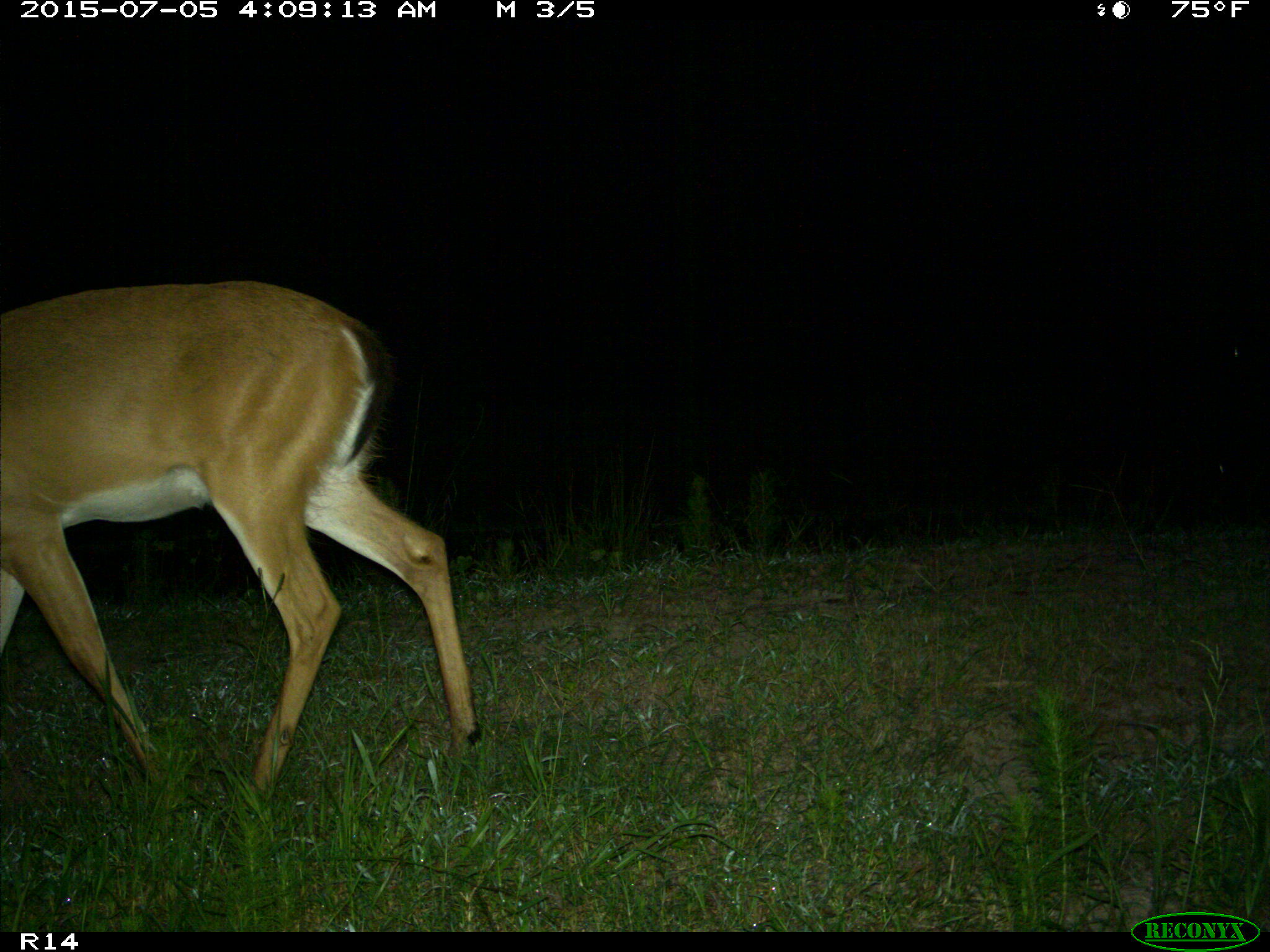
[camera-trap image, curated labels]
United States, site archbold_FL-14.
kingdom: Animalia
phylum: Chordata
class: Mammalia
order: Artiodactyla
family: Cervidae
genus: Odocoileus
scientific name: Odocoileus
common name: deer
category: unidentified deer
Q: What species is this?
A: Unidentified deer (deer) (Odocoileus).